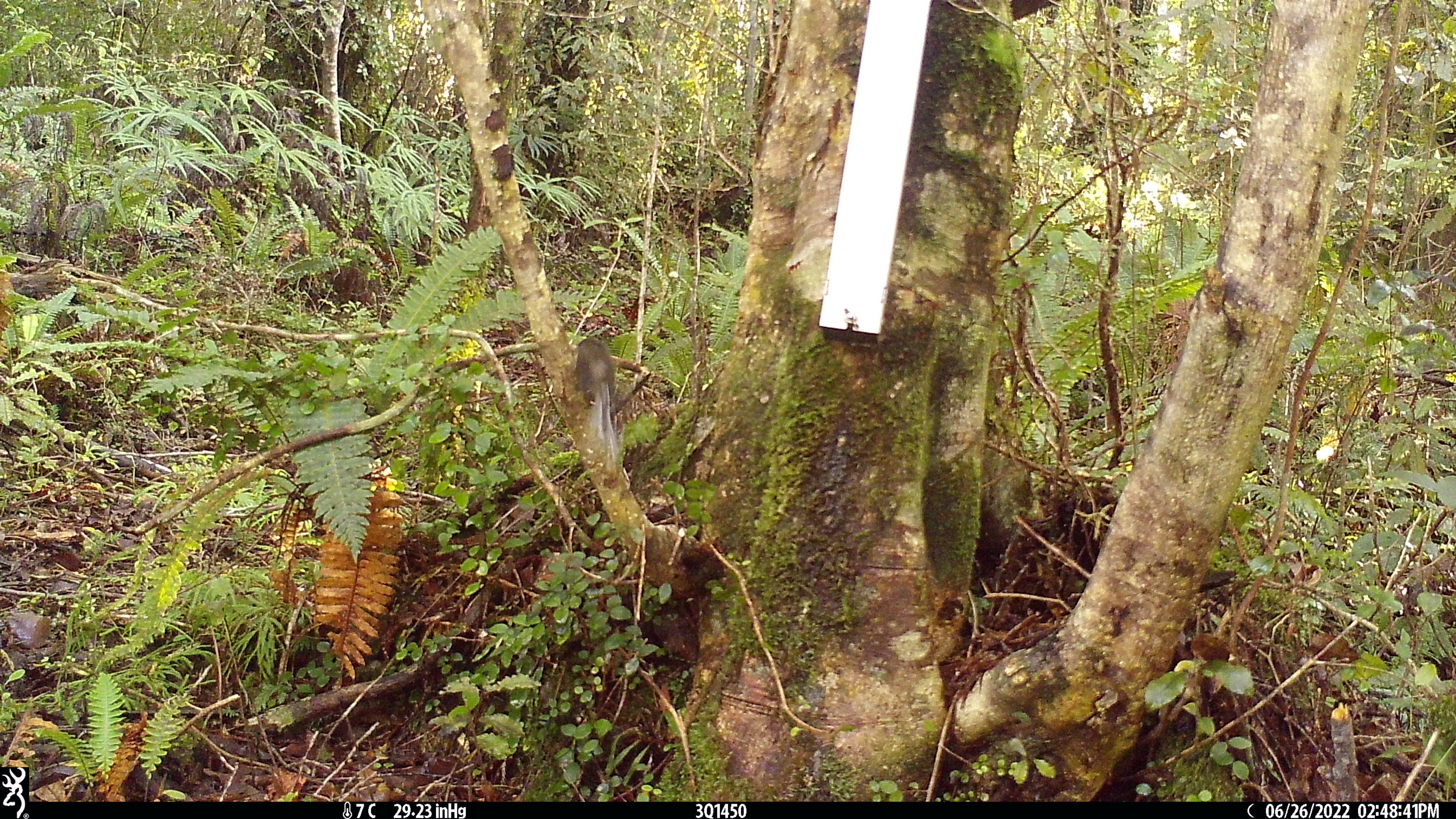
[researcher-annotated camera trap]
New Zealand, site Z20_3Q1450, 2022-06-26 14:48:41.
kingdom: Animalia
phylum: Chordata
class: Aves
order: Passeriformes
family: Rhipiduridae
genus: Rhipidura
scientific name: Rhipidura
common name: fantails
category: fantail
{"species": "fantail (fantails) (Rhipidura)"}